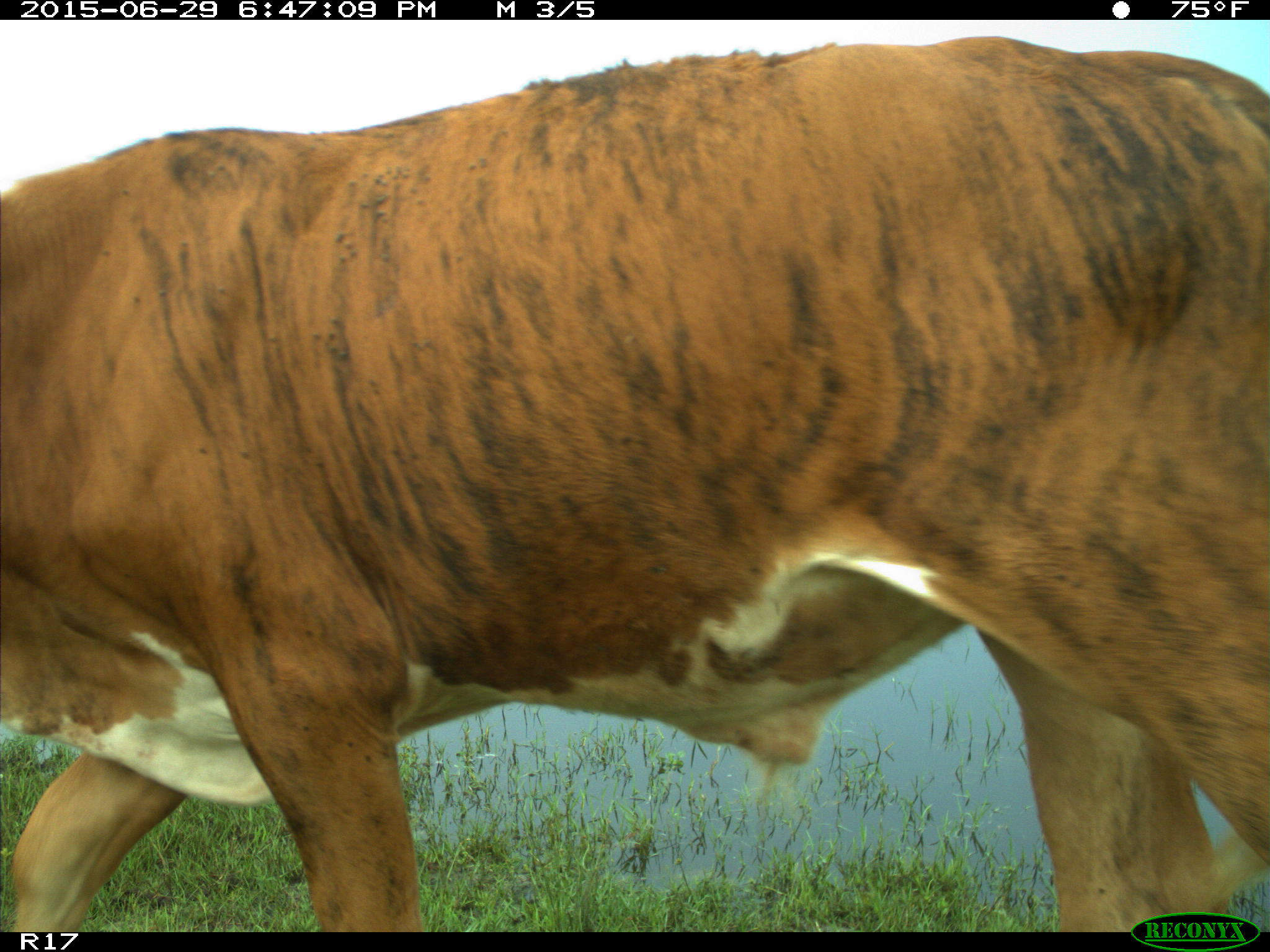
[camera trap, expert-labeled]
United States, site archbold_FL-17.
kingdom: Animalia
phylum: Chordata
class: Mammalia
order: Artiodactyla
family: Bovidae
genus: Bos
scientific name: Bos taurus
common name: domestic cow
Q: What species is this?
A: Bos taurus (domestic cow).